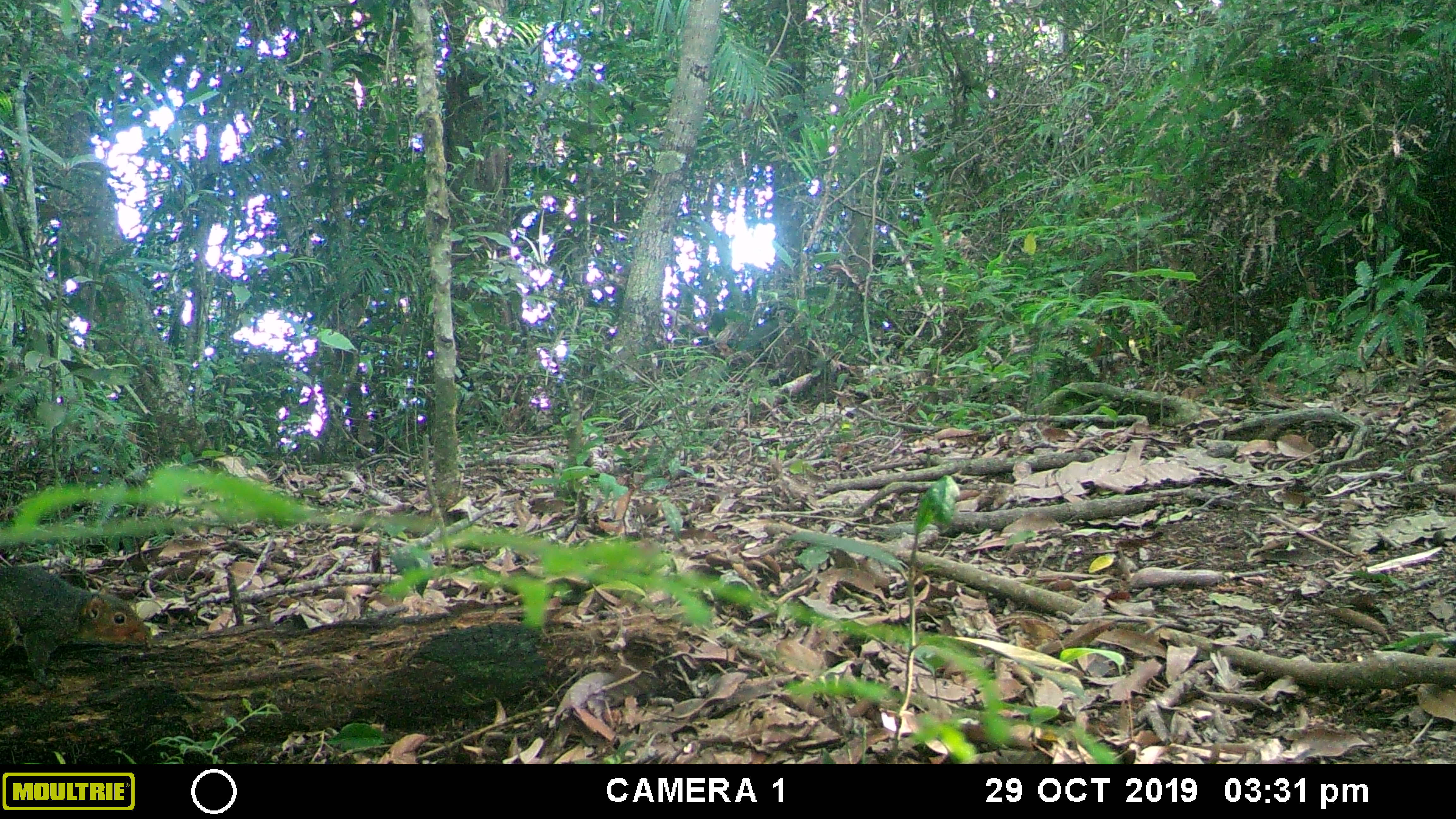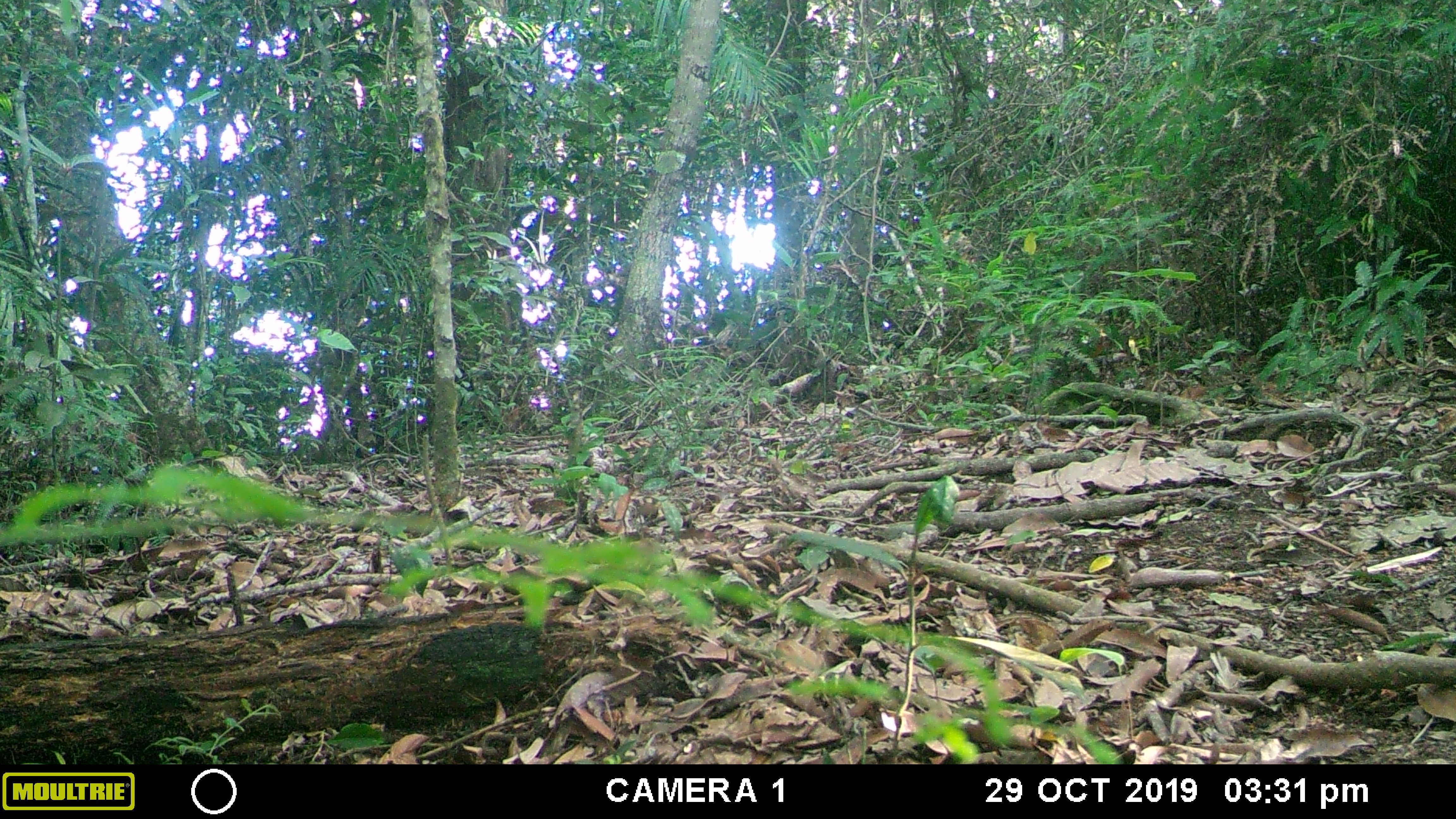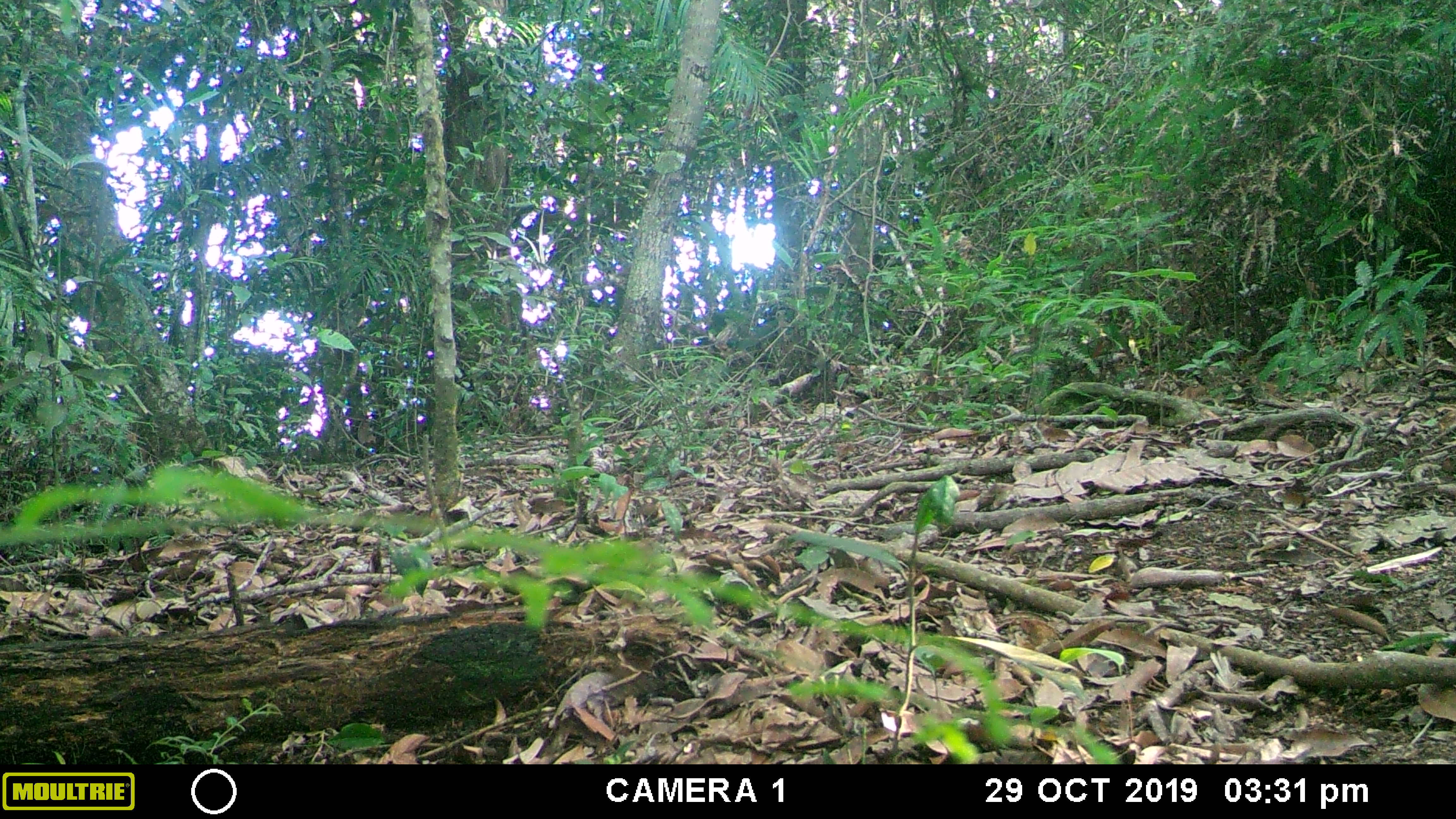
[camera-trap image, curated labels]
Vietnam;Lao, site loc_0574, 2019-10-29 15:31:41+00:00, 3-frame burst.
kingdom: Animalia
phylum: Chordata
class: Mammalia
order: Rodentia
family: Sciuridae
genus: Dremomys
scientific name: Dremomys rufigenis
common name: red-cheeked squirrel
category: red cheeked squirrel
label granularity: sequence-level